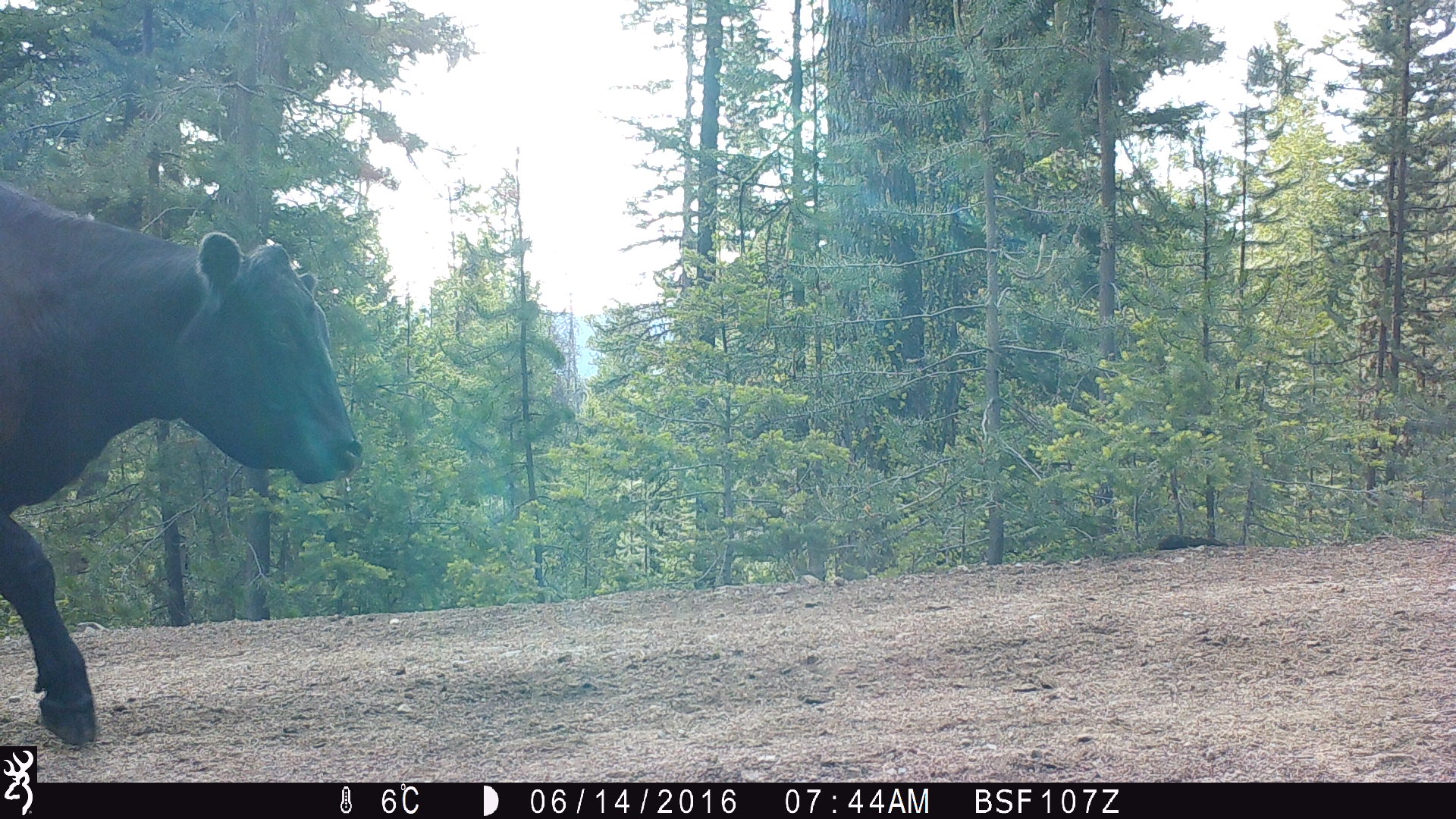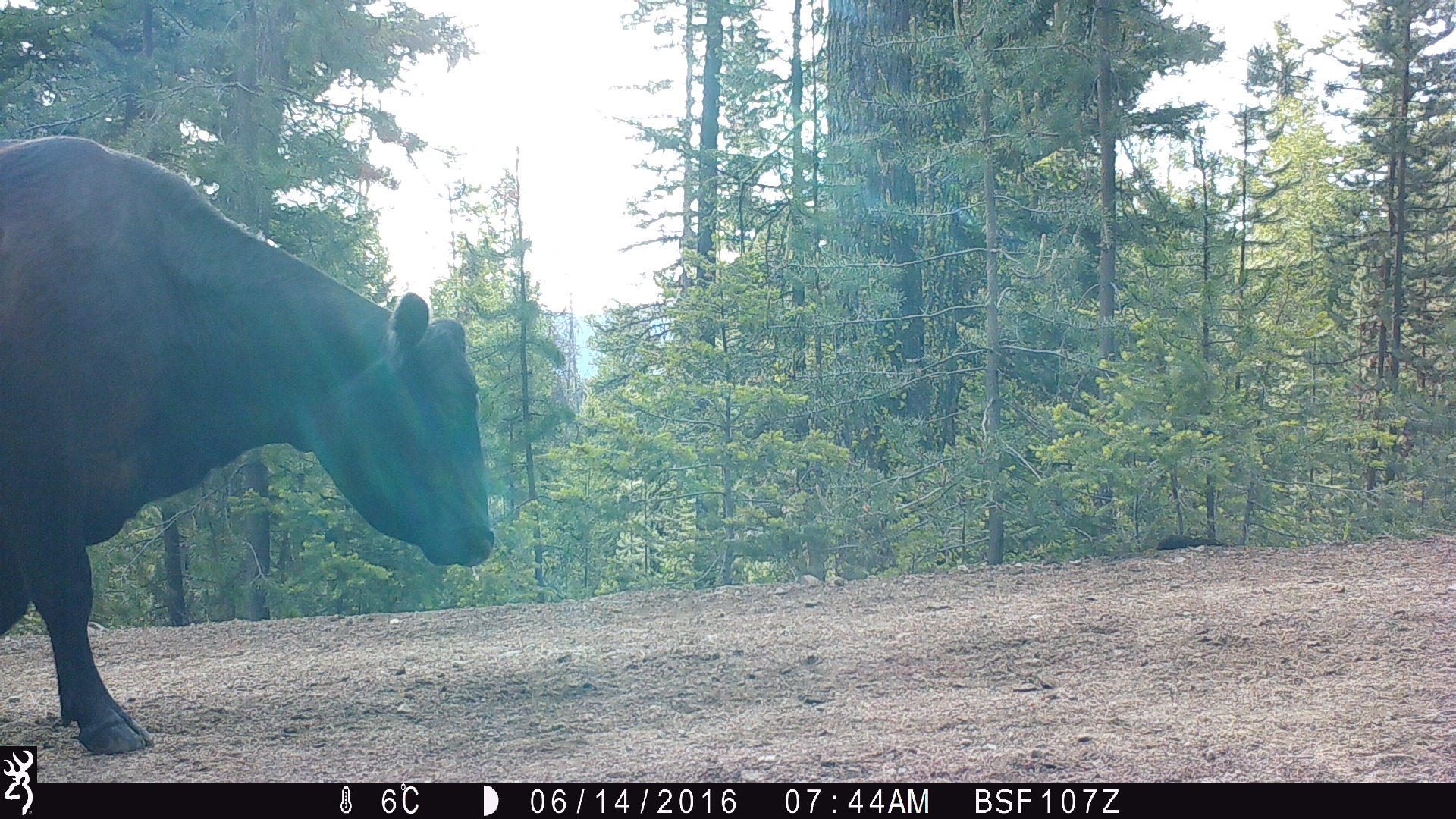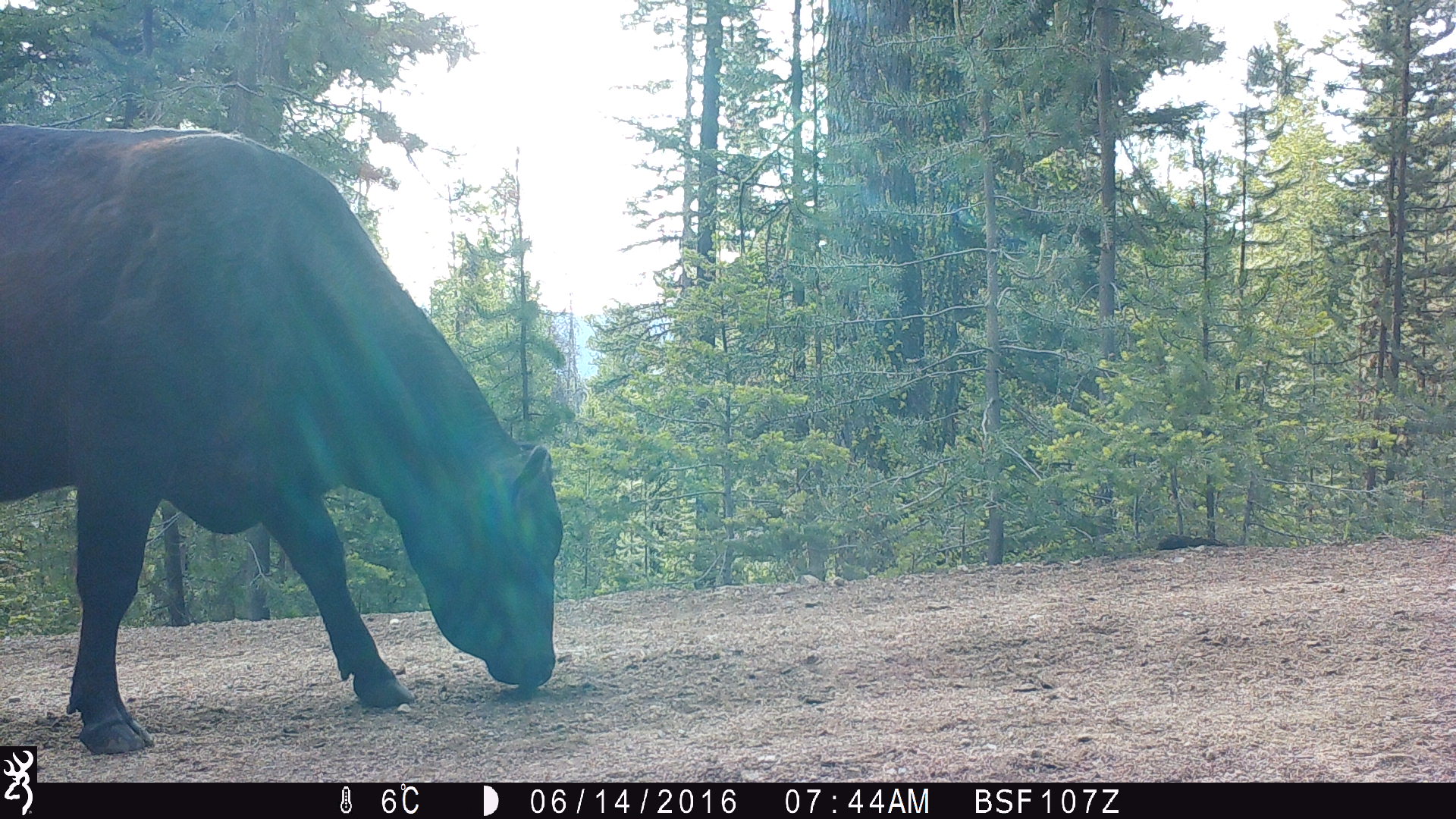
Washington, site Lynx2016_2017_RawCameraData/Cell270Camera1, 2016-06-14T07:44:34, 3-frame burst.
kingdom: Animalia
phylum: Chordata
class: Mammalia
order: Artiodactyla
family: Bovidae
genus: Bos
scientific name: Bos taurus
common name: domestic cattle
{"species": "domestic cattle (Bos taurus)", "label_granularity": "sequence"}